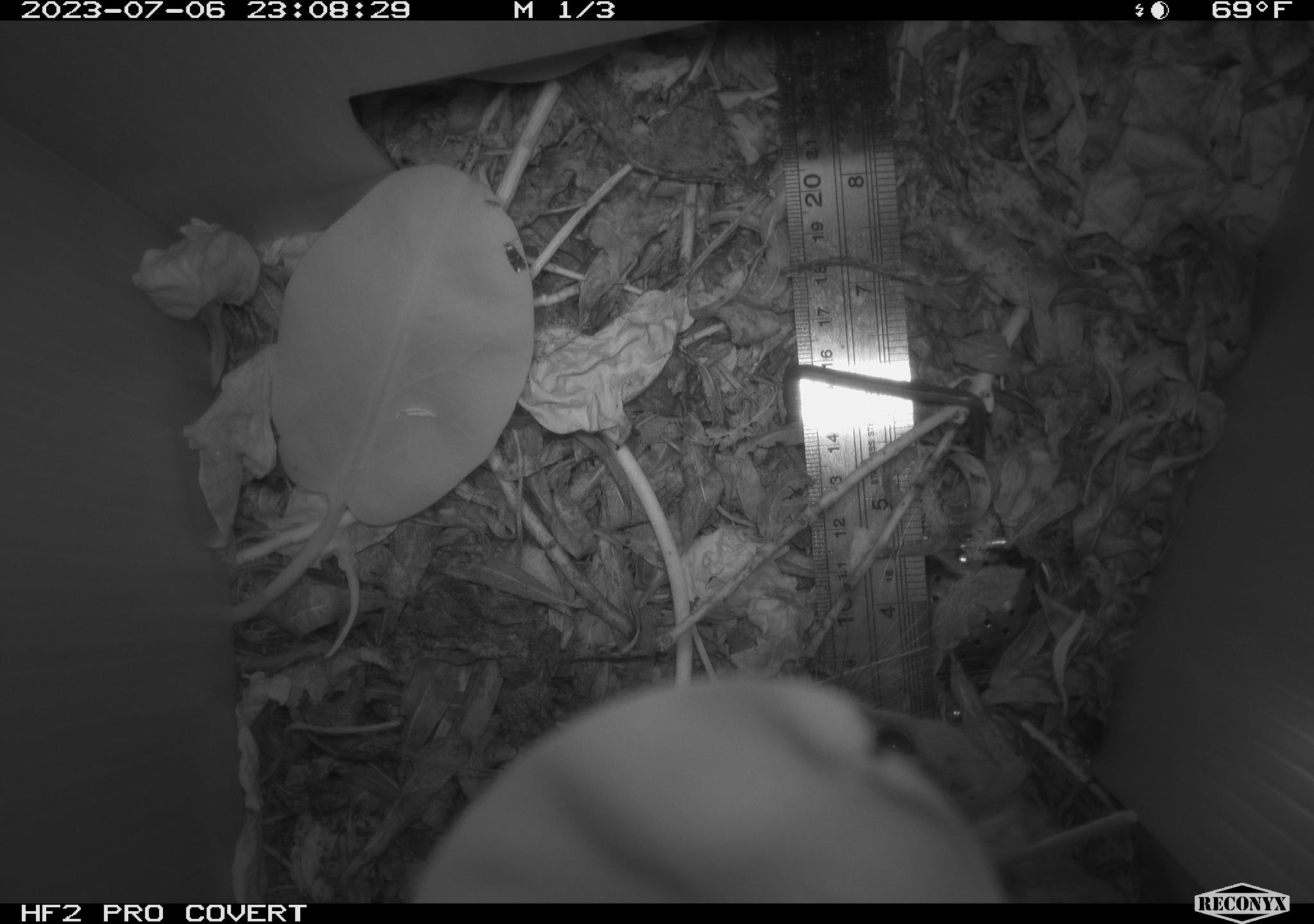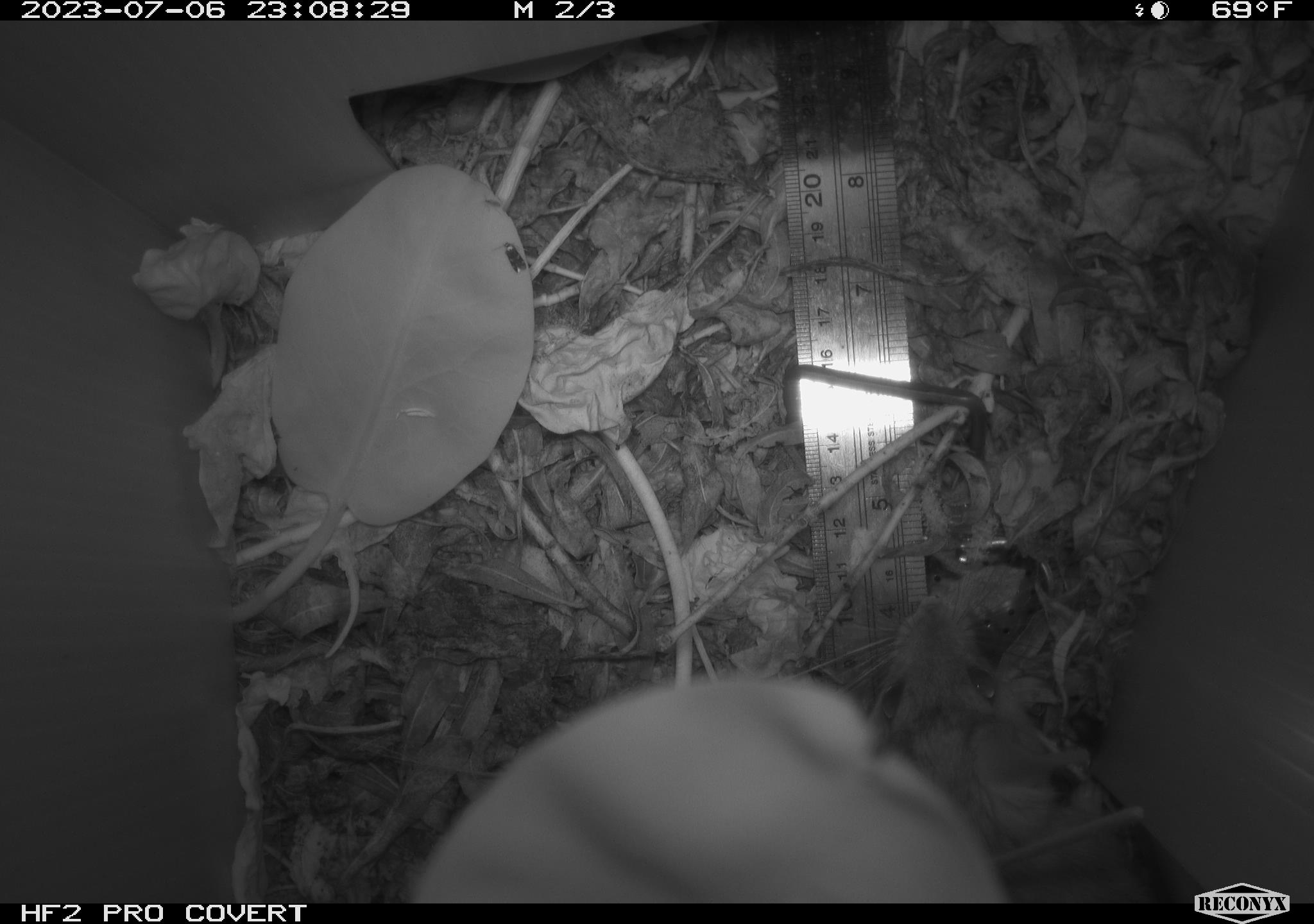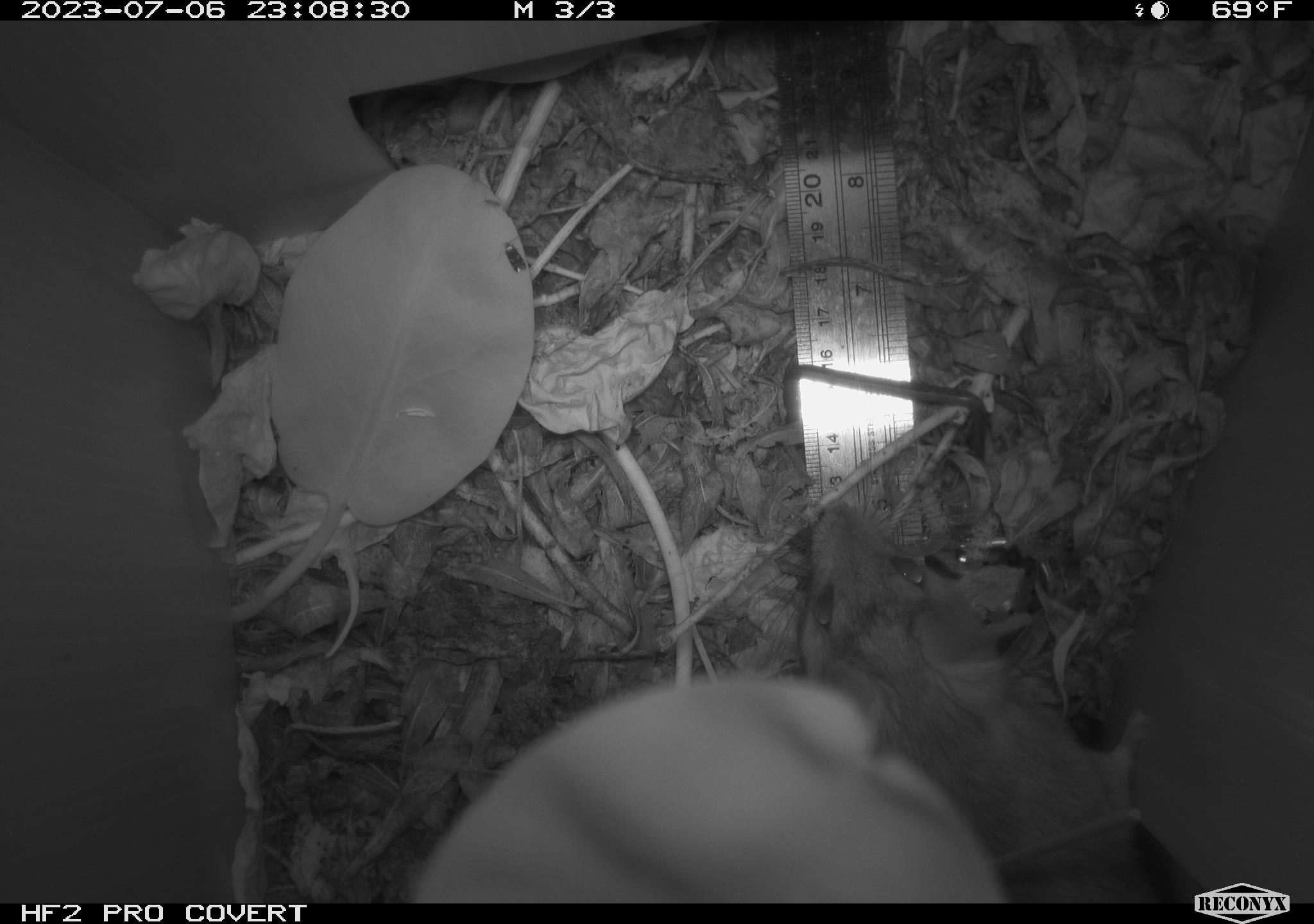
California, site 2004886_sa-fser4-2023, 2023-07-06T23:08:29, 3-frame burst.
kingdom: Animalia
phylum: Chordata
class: Mammalia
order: Rodentia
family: Cricetidae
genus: Neotoma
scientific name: Neotoma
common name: pack rat or woodrat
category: neotoma species